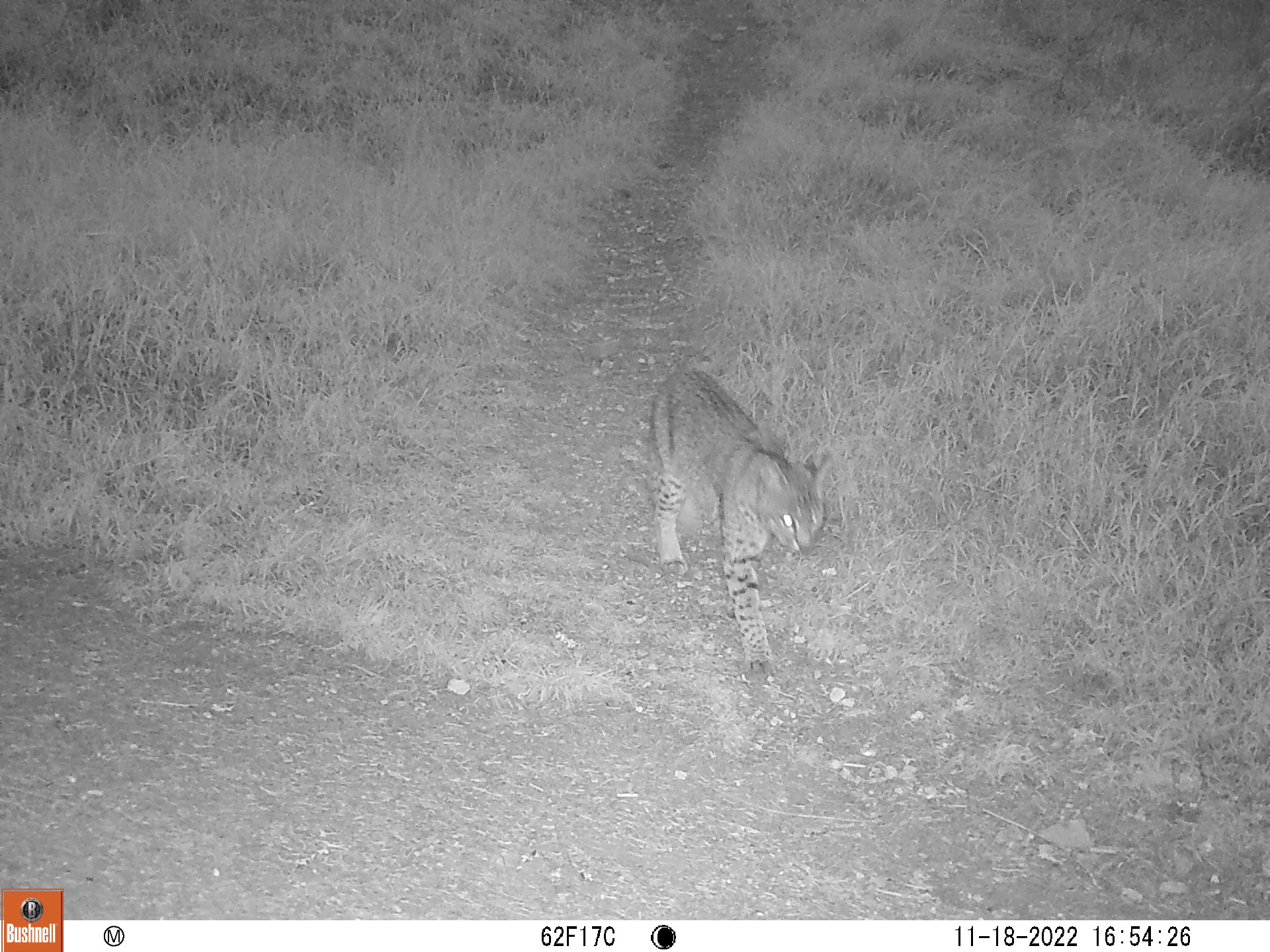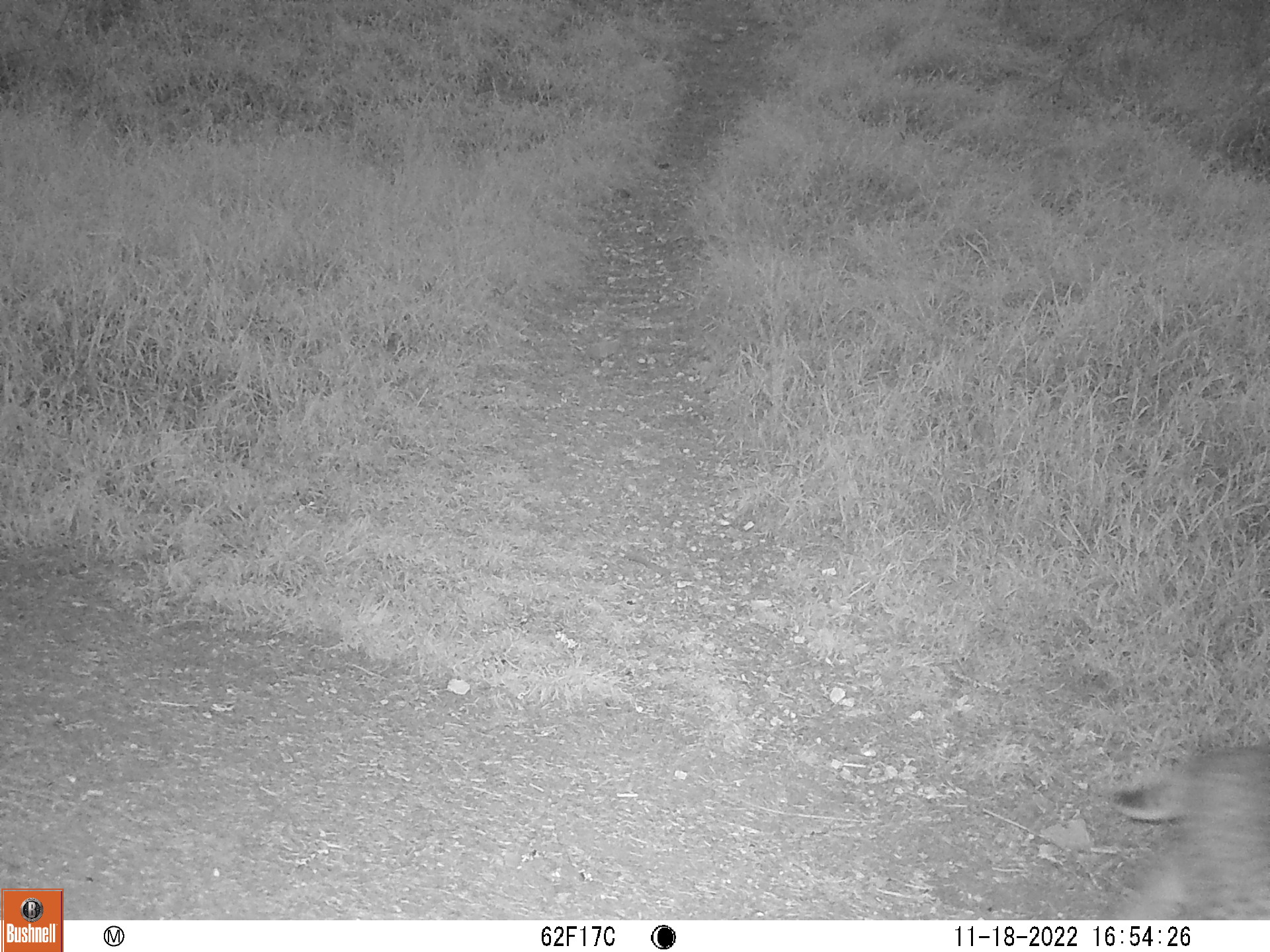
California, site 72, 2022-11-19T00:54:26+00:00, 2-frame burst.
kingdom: Animalia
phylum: Chordata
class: Mammalia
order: Carnivora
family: Felidae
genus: Lynx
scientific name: Lynx rufus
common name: bobcat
Bobcat (Lynx rufus).